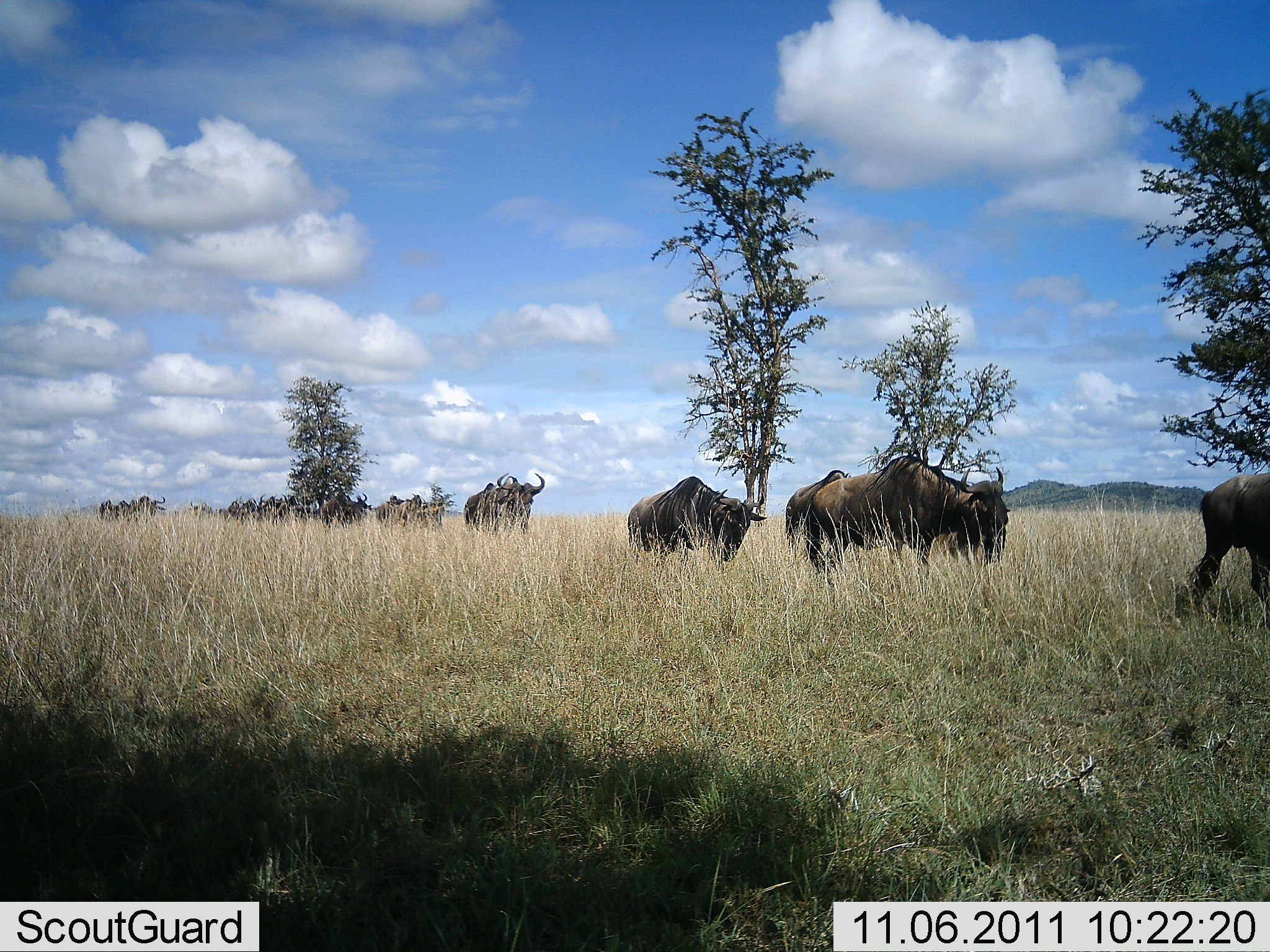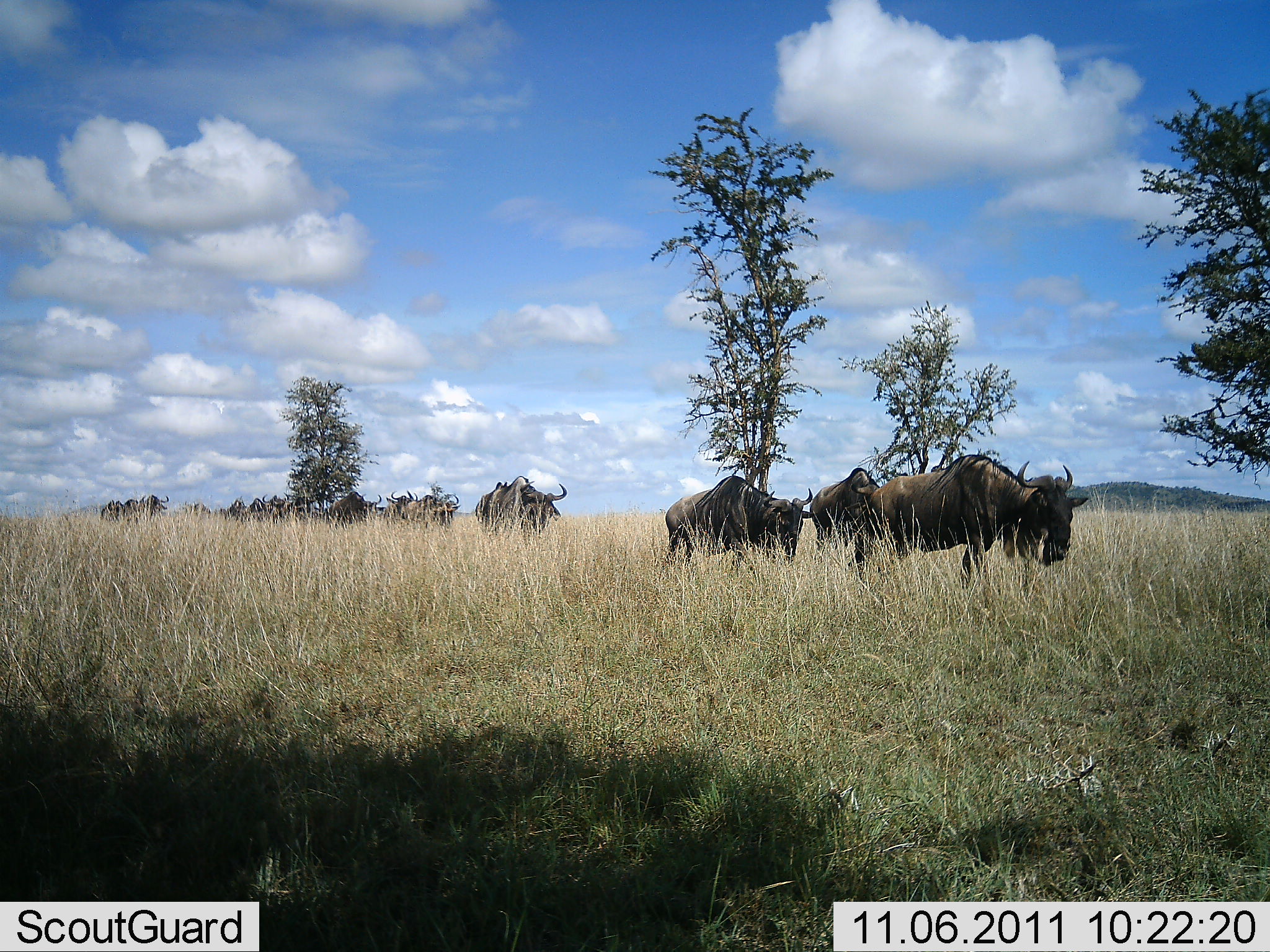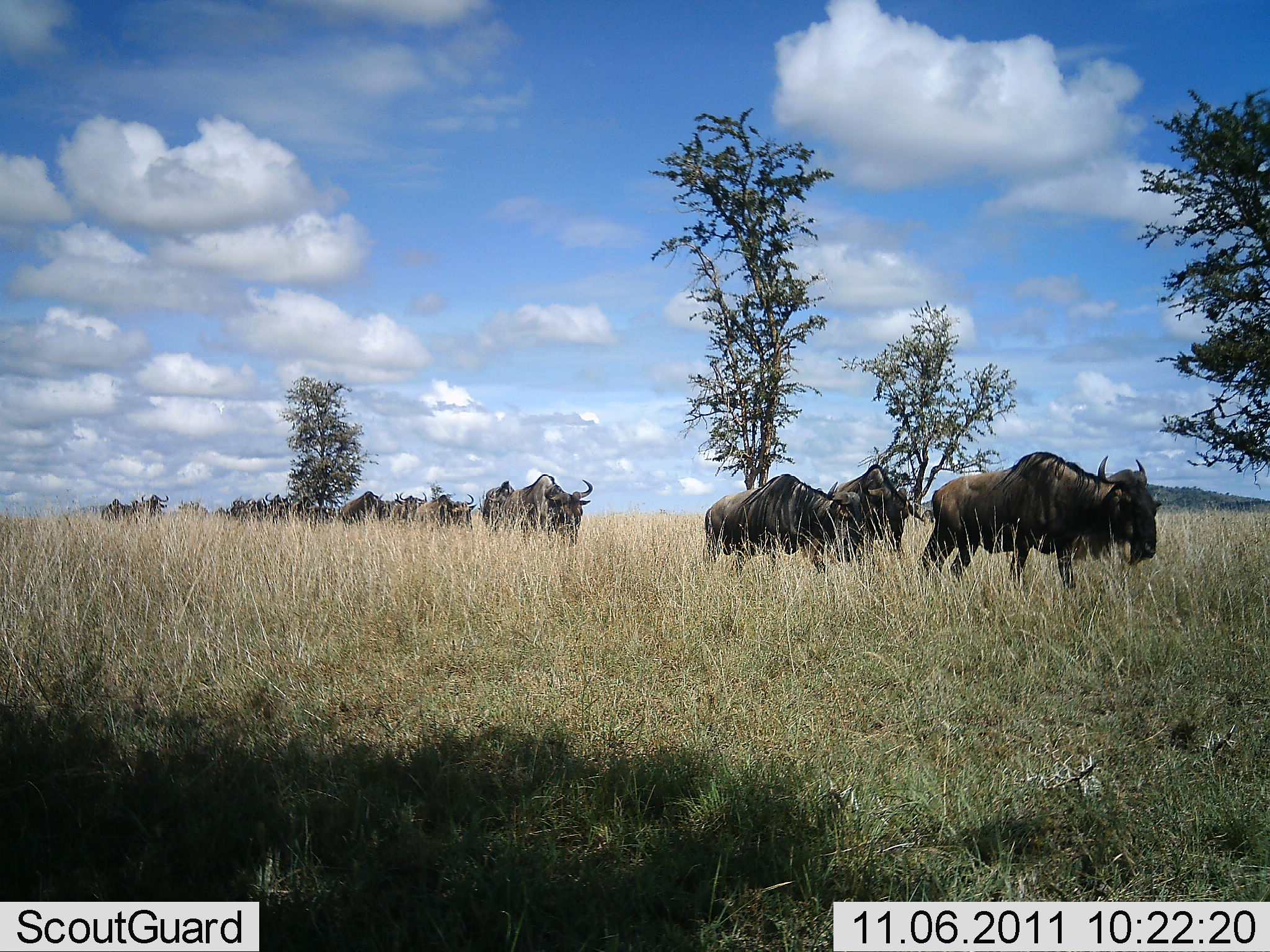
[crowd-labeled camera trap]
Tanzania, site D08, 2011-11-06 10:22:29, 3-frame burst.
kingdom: Animalia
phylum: Chordata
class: Mammalia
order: Artiodactyla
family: Bovidae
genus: Connochaetes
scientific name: Connochaetes taurinus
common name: blue wildebeest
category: wildebeest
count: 11-50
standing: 0%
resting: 0%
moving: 100%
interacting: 0%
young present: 0%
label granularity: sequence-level